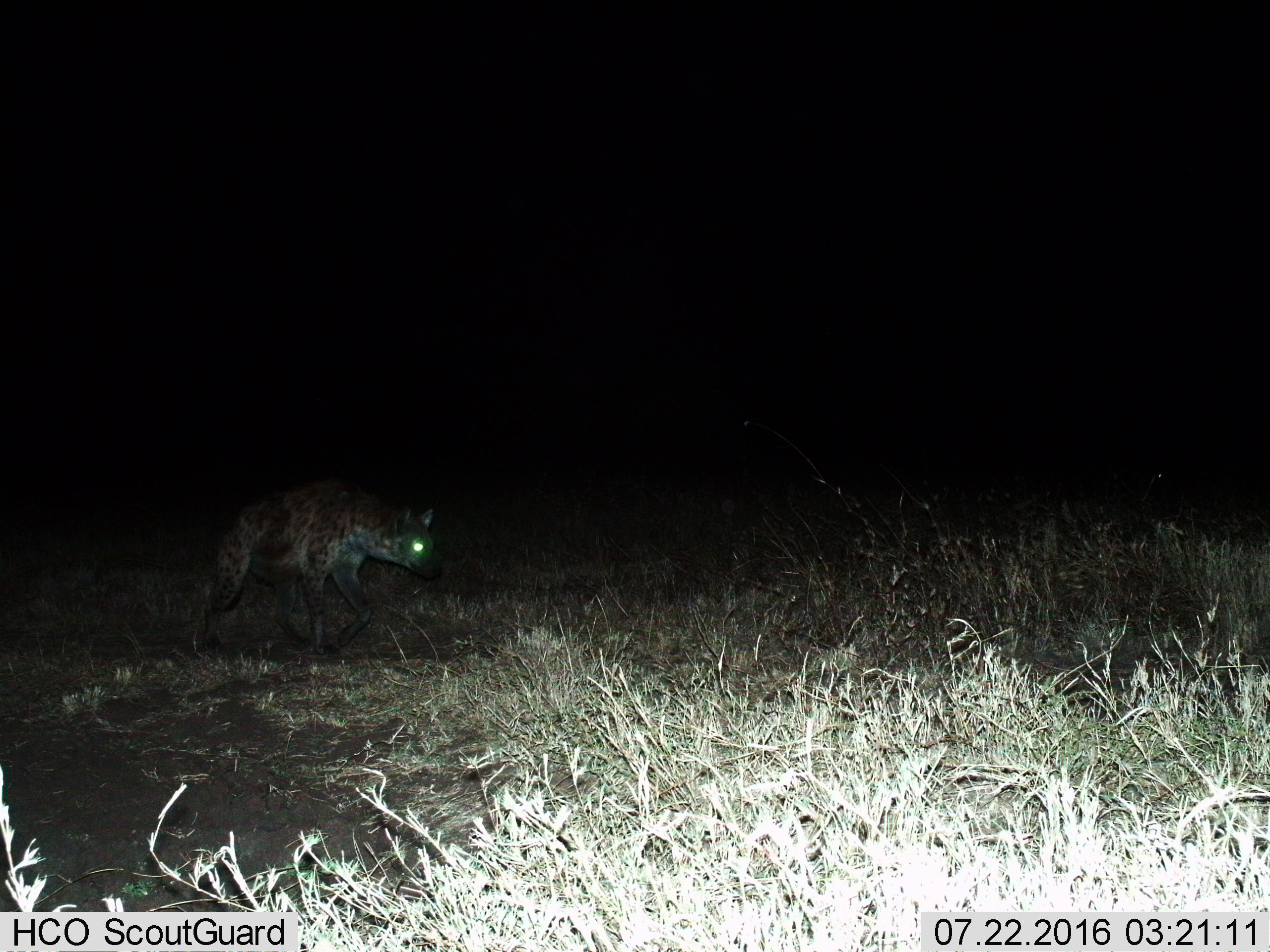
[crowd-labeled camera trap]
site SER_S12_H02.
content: unidentified animal